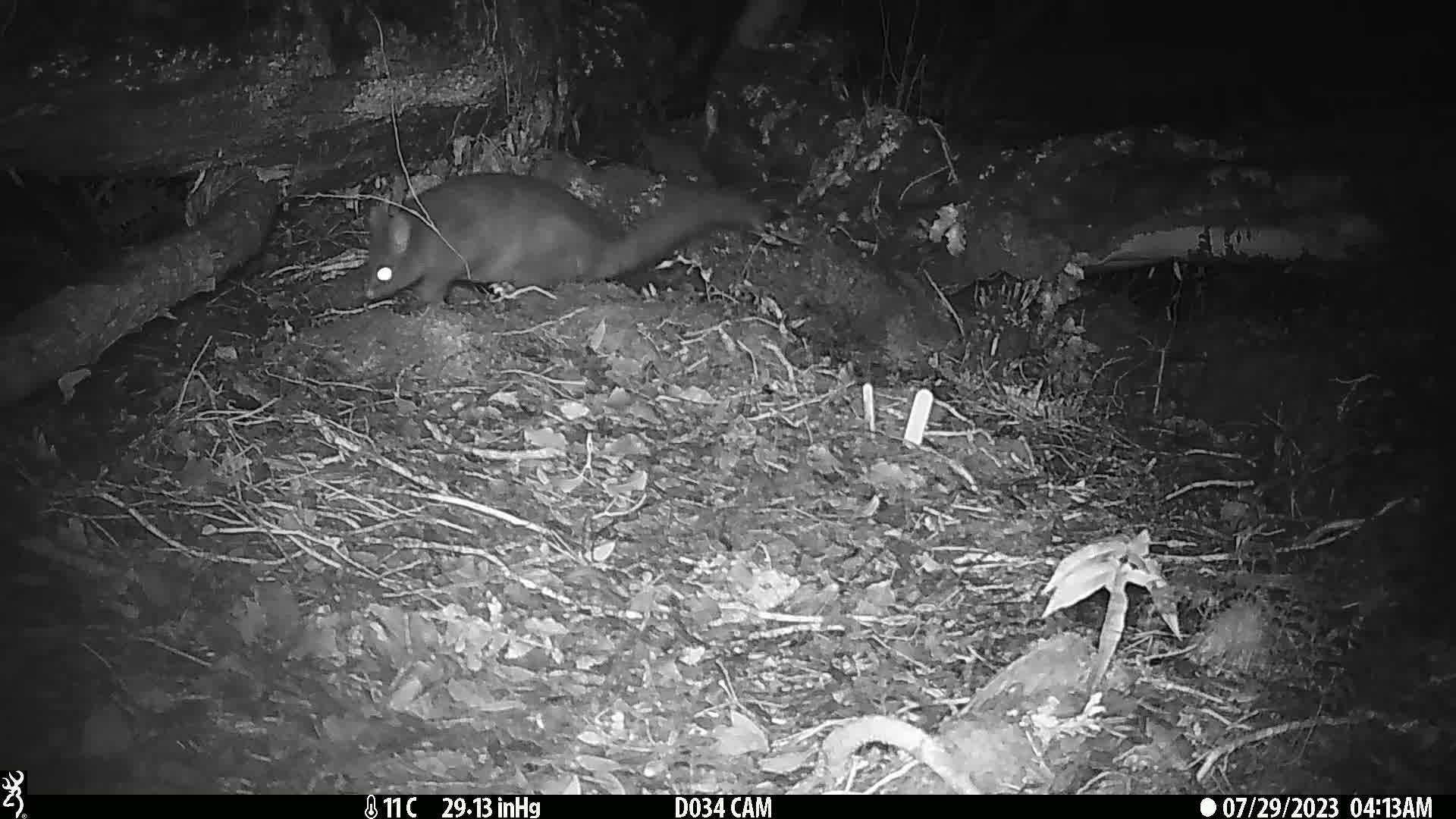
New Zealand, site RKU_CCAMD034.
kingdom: Animalia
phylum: Chordata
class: Mammalia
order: Diprotodontia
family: Phalangeridae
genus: Trichosurus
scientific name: Trichosurus vulpecula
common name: common brushtail possum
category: possum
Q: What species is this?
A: Possum (common brushtail possum) (Trichosurus vulpecula).